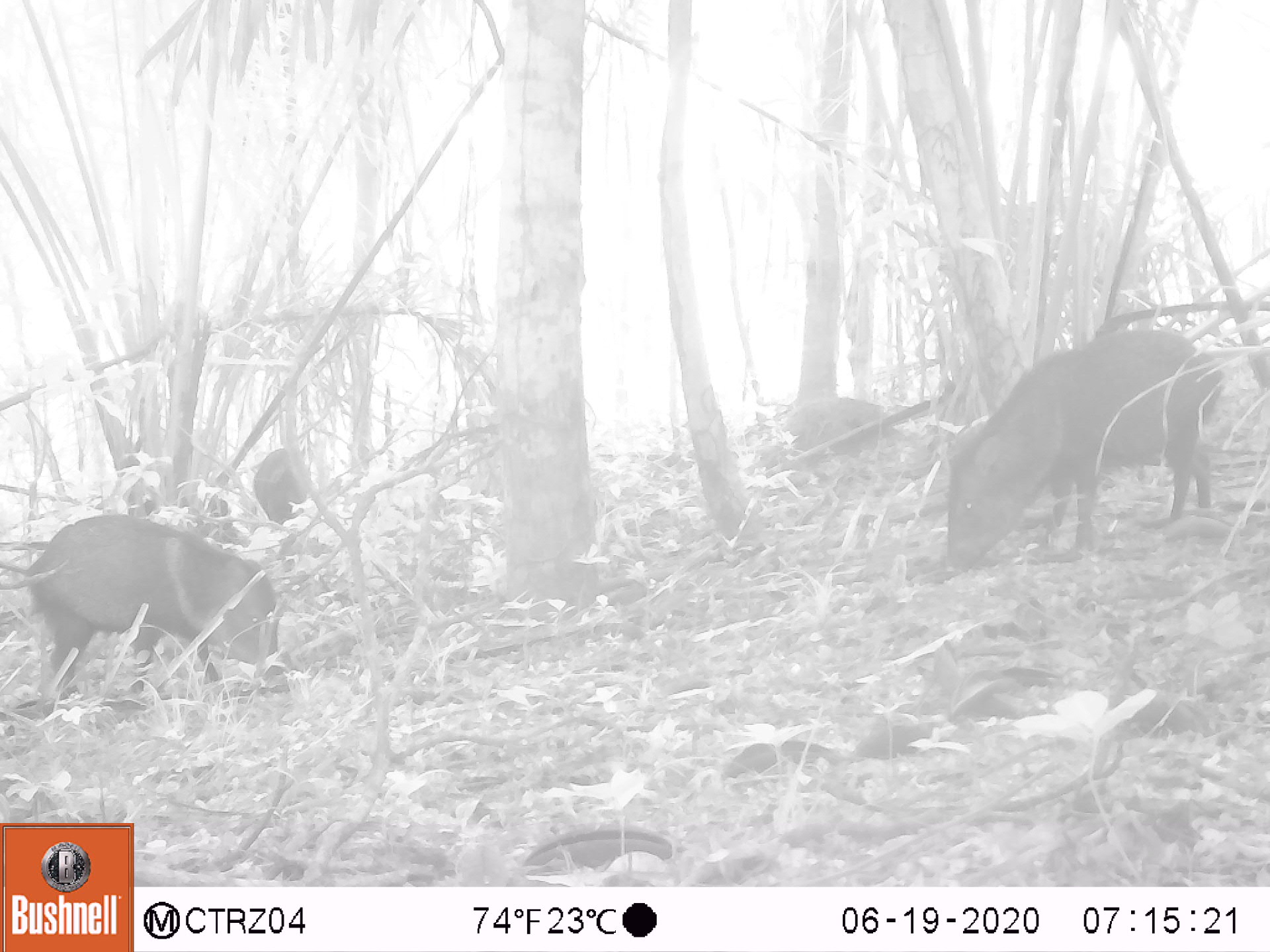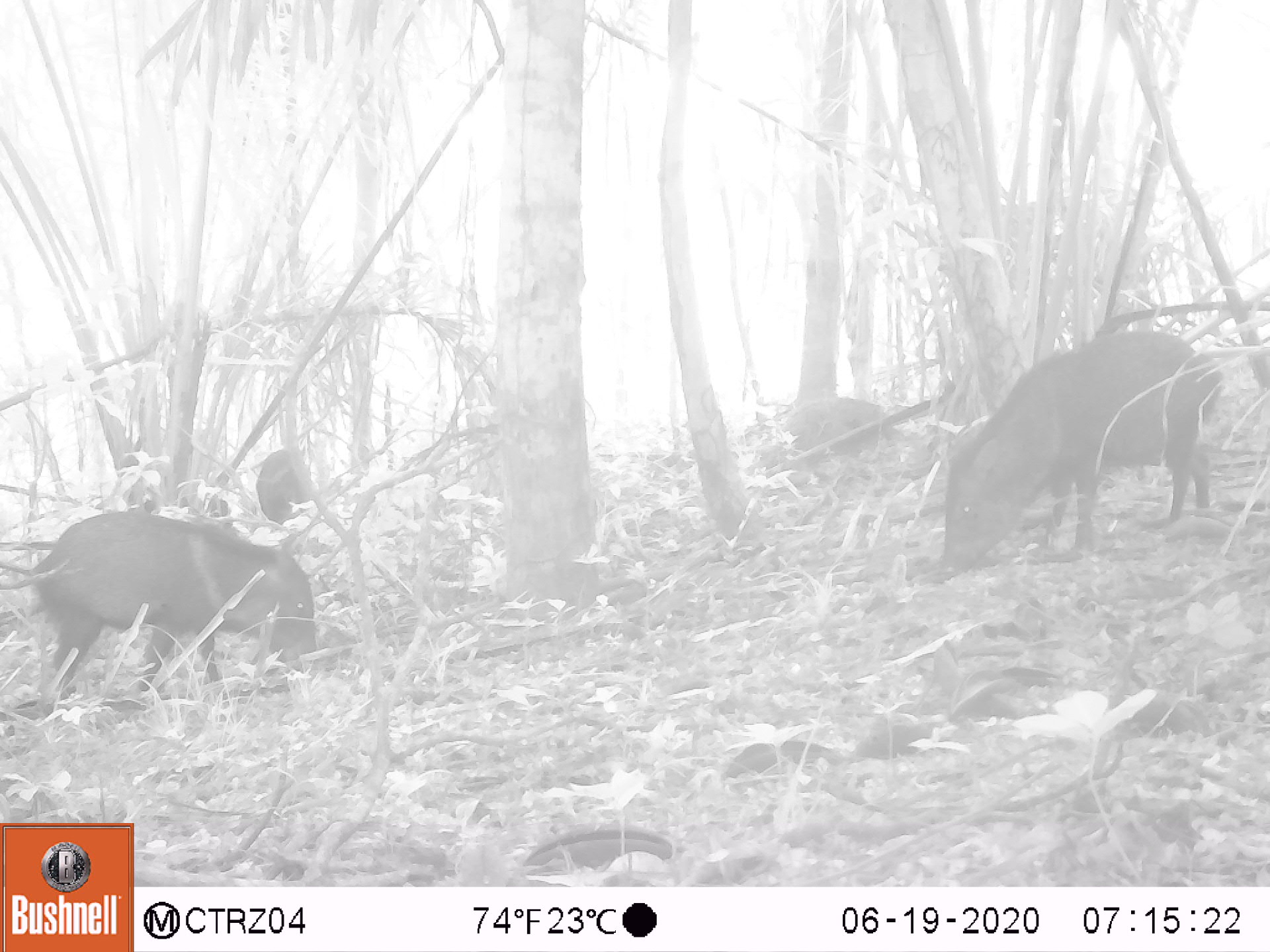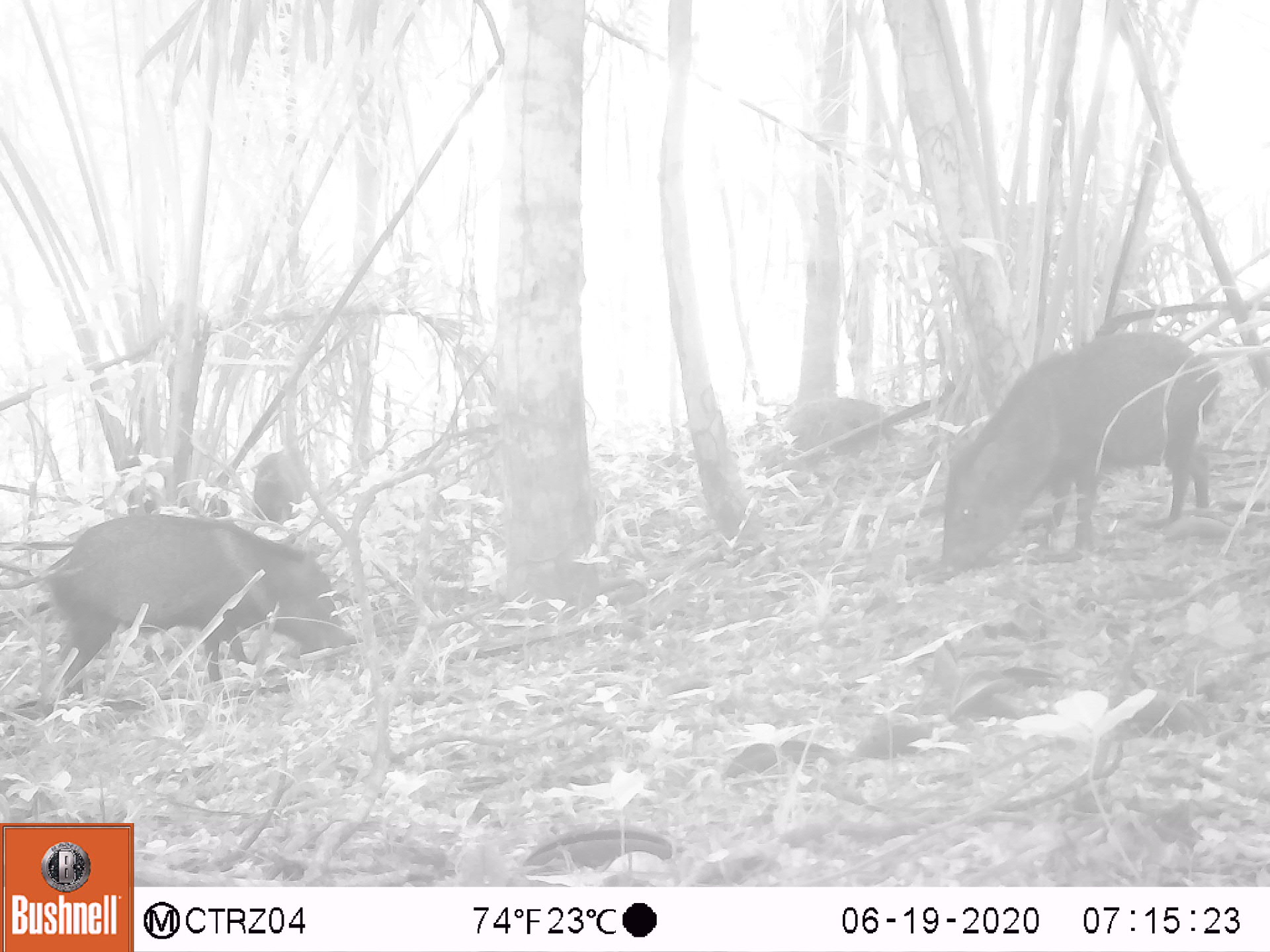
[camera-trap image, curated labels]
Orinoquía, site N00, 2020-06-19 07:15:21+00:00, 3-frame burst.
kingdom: Animalia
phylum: Chordata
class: Mammalia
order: Artiodactyla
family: Tayassuidae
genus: Pecari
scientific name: Pecari tajacu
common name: collared peccary